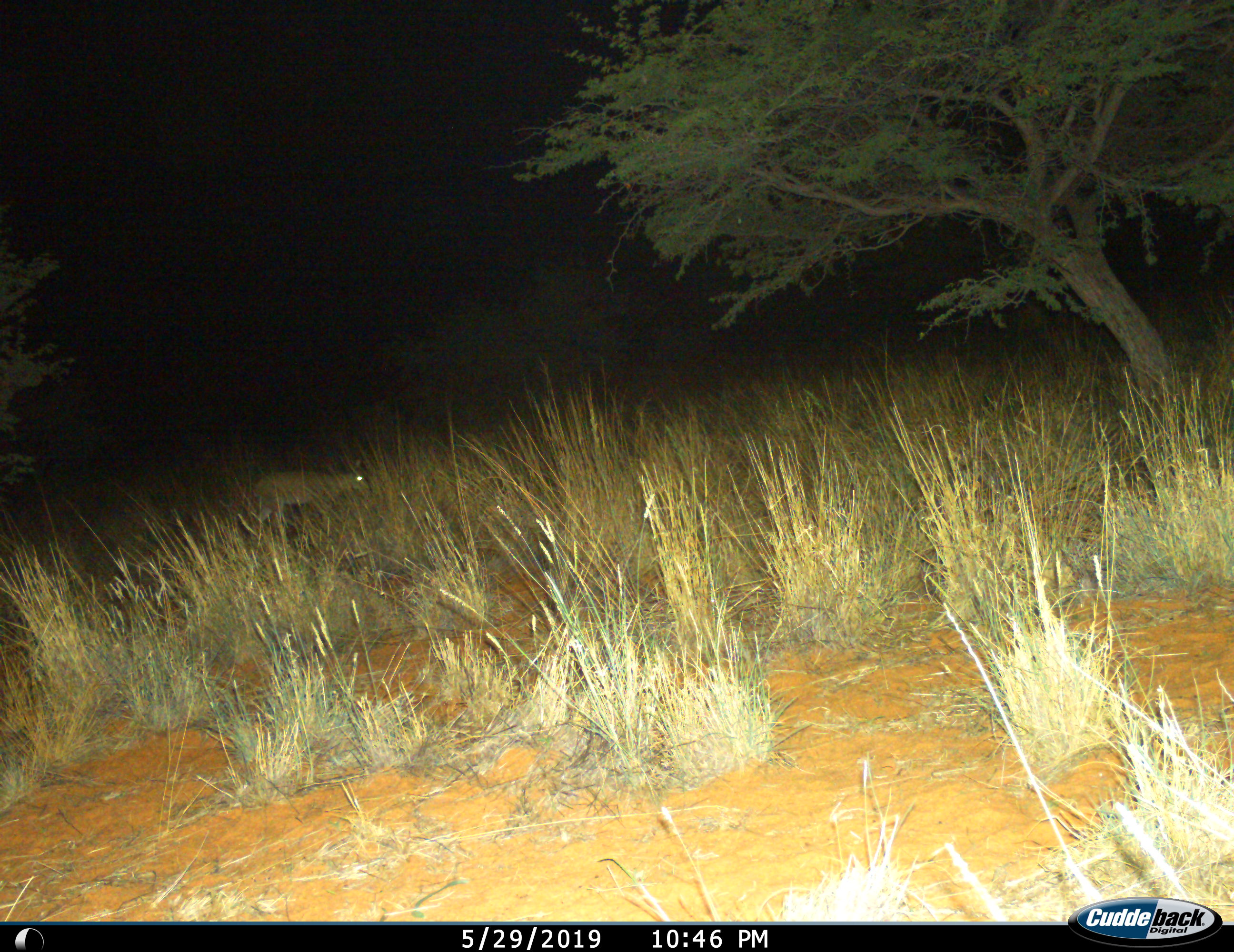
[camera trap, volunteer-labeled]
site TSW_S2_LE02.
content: unidentified animal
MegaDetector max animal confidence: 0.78